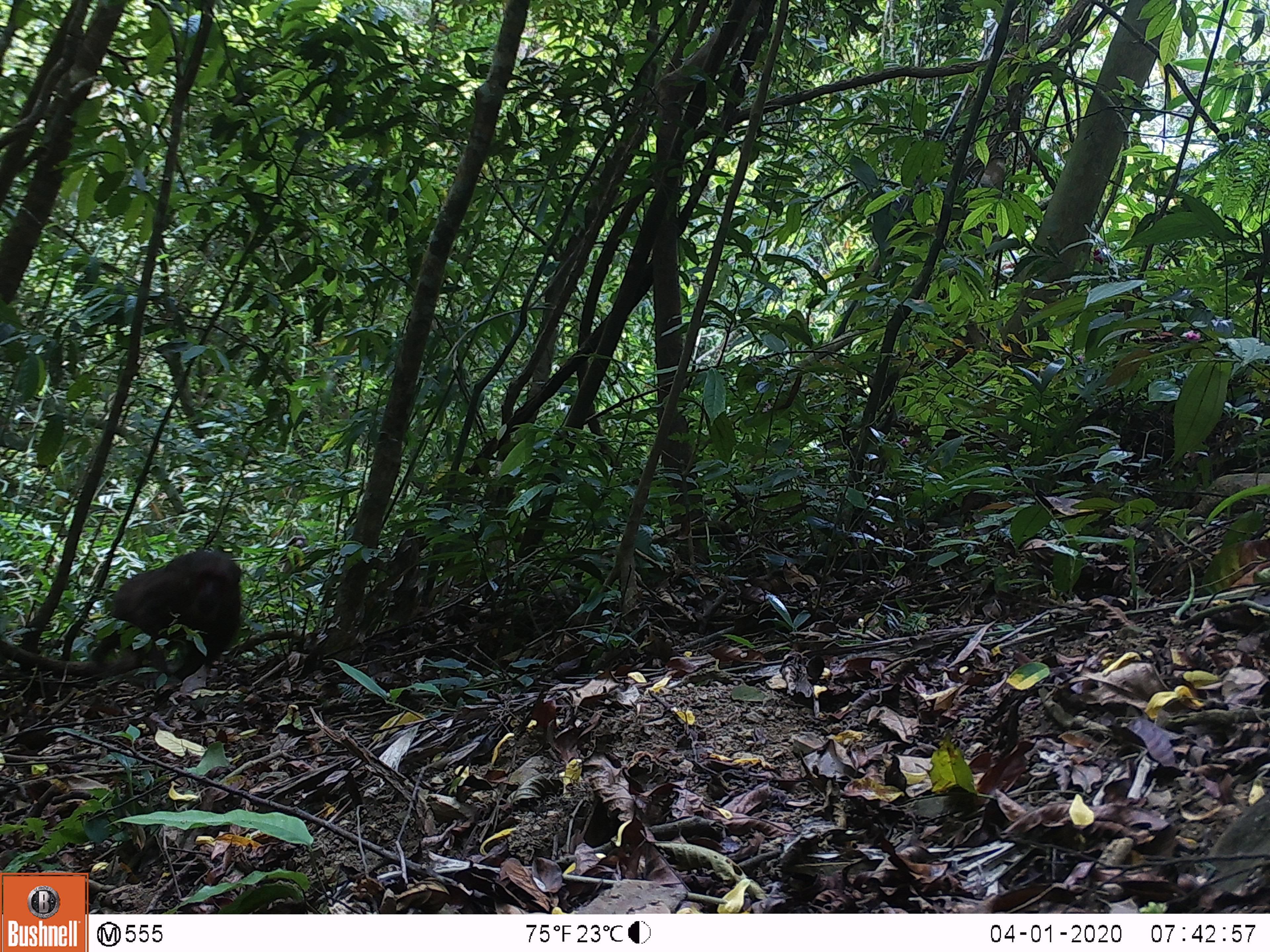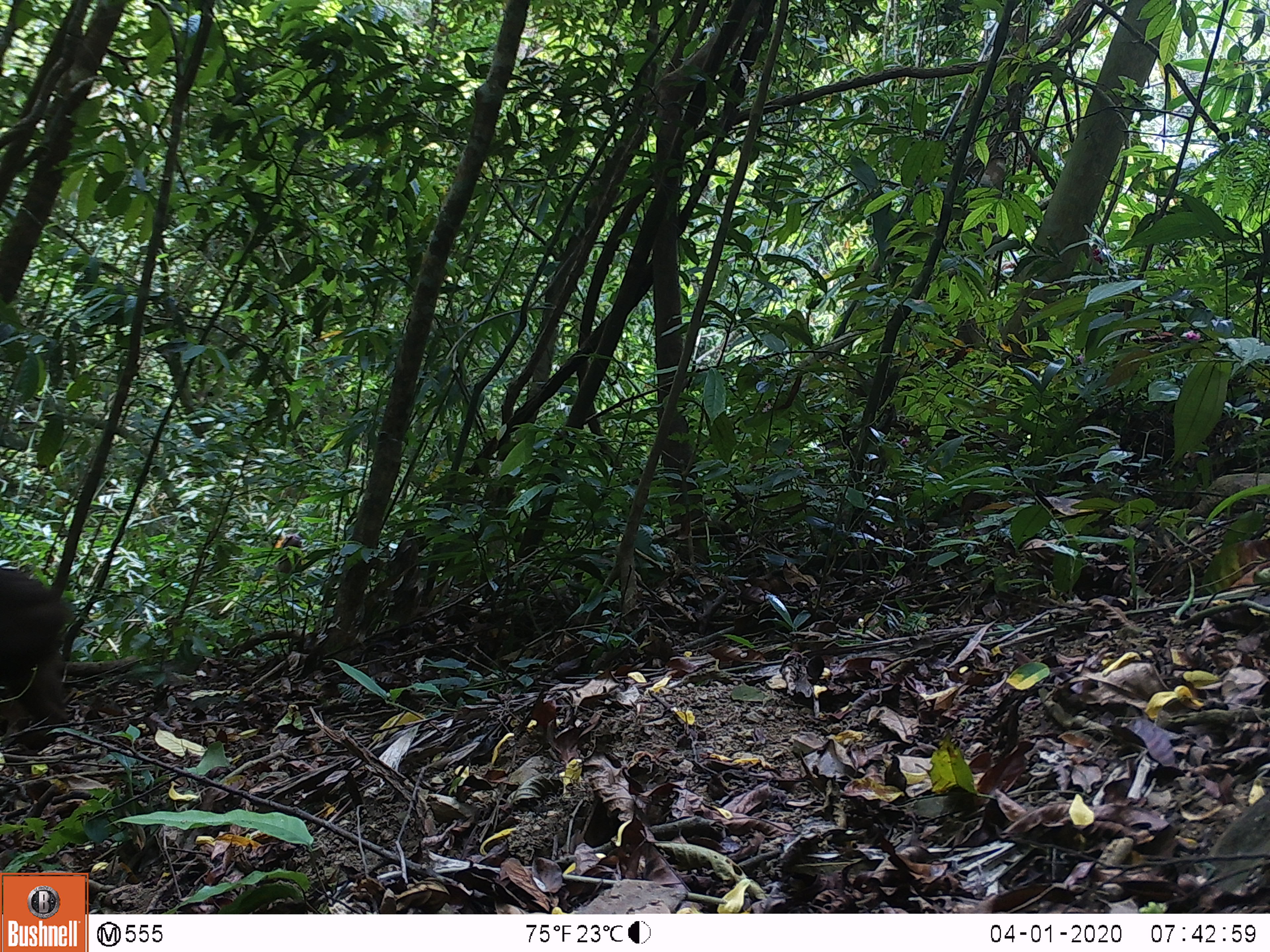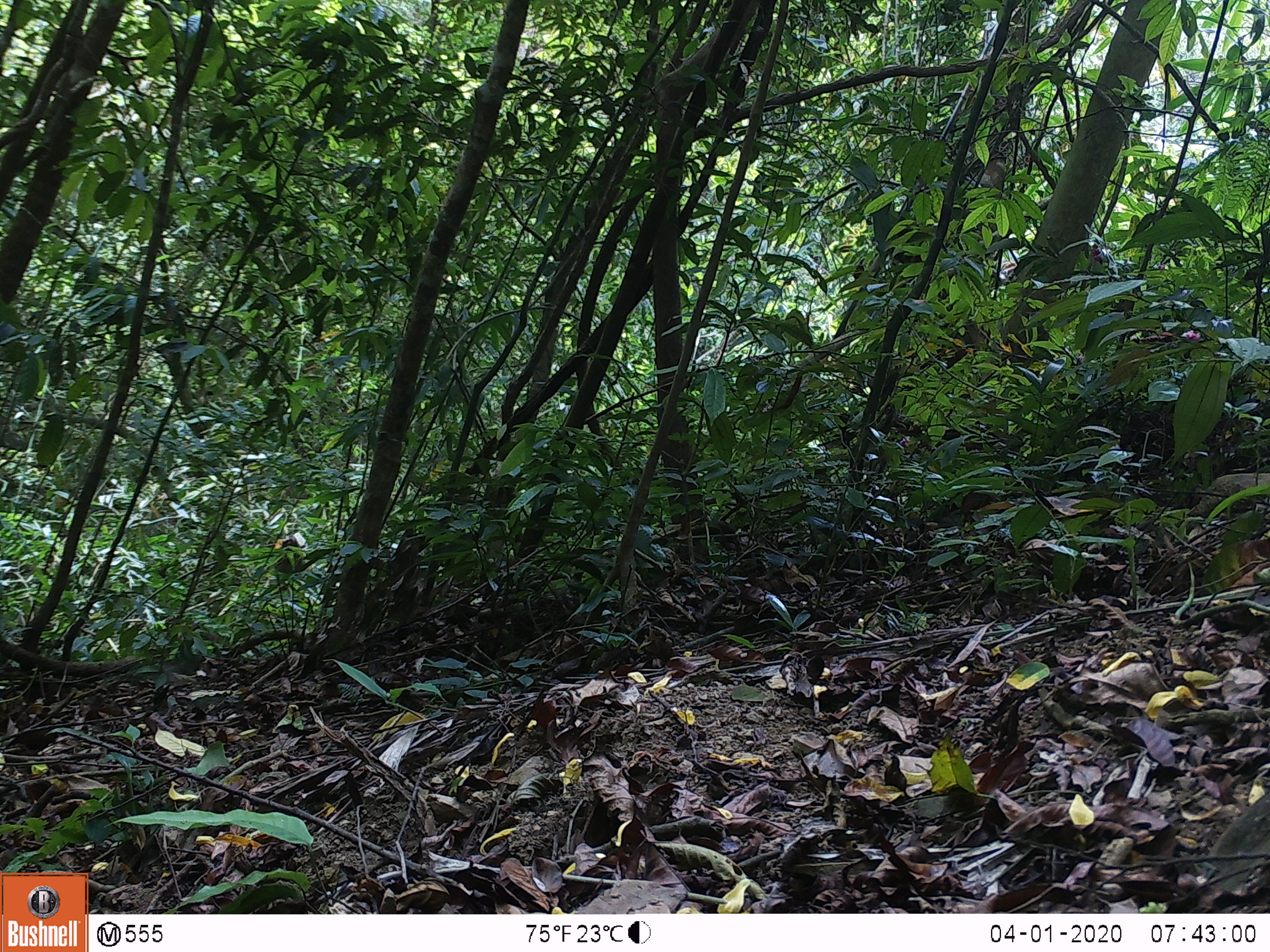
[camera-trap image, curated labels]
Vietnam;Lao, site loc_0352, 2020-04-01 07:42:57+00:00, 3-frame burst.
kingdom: Animalia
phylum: Chordata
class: Mammalia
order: Primates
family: Cercopithecidae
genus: Macaca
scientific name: Macaca arctoides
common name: stump-tailed macaque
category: stump tailed macaque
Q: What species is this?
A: Stump tailed macaque (stump-tailed macaque) (Macaca arctoides).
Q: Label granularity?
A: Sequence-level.